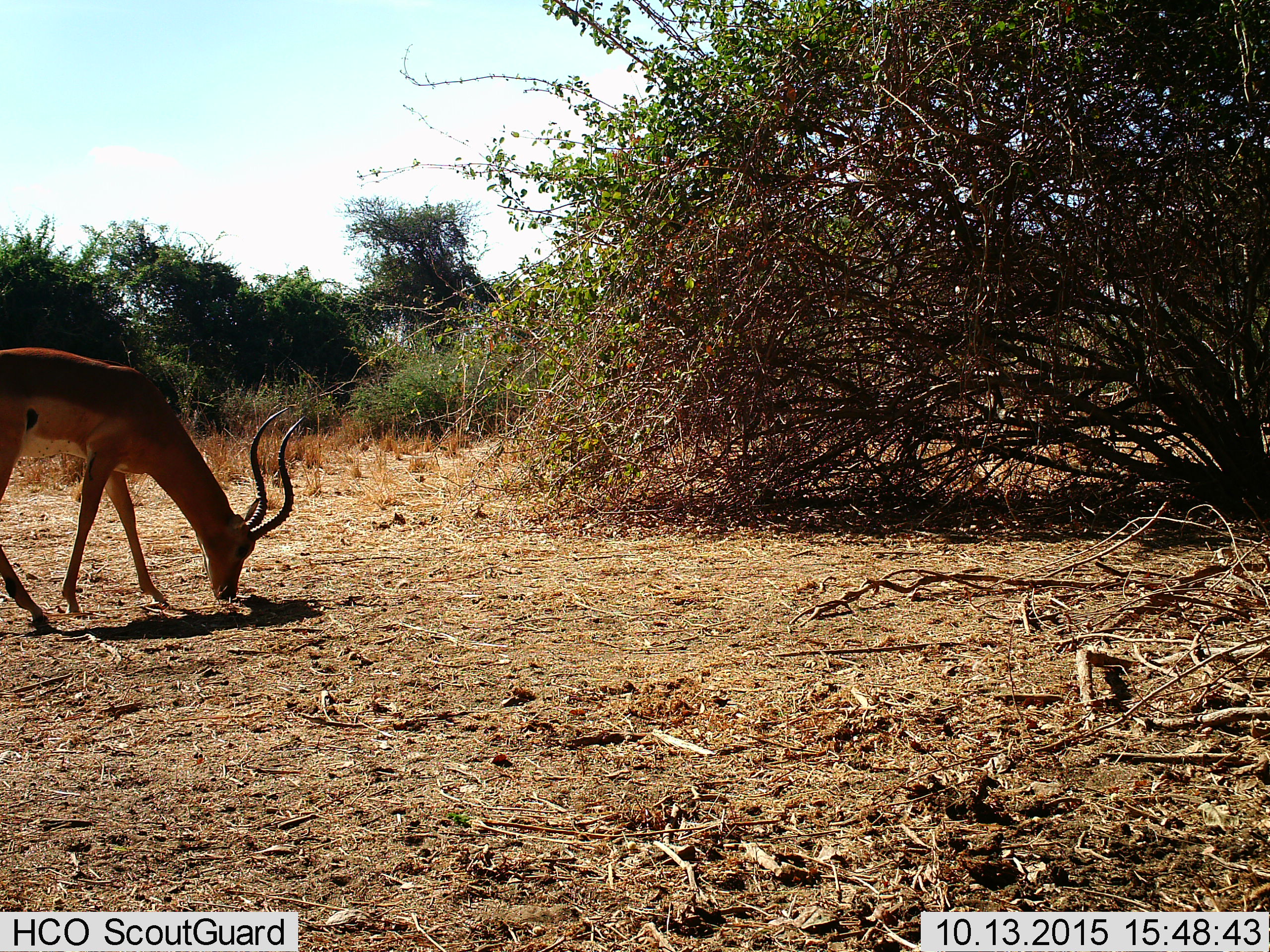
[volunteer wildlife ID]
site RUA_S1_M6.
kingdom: Animalia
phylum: Chordata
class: Mammalia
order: Artiodactyla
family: Bovidae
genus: Aepyceros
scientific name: Aepyceros melampus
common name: impala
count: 1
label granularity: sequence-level